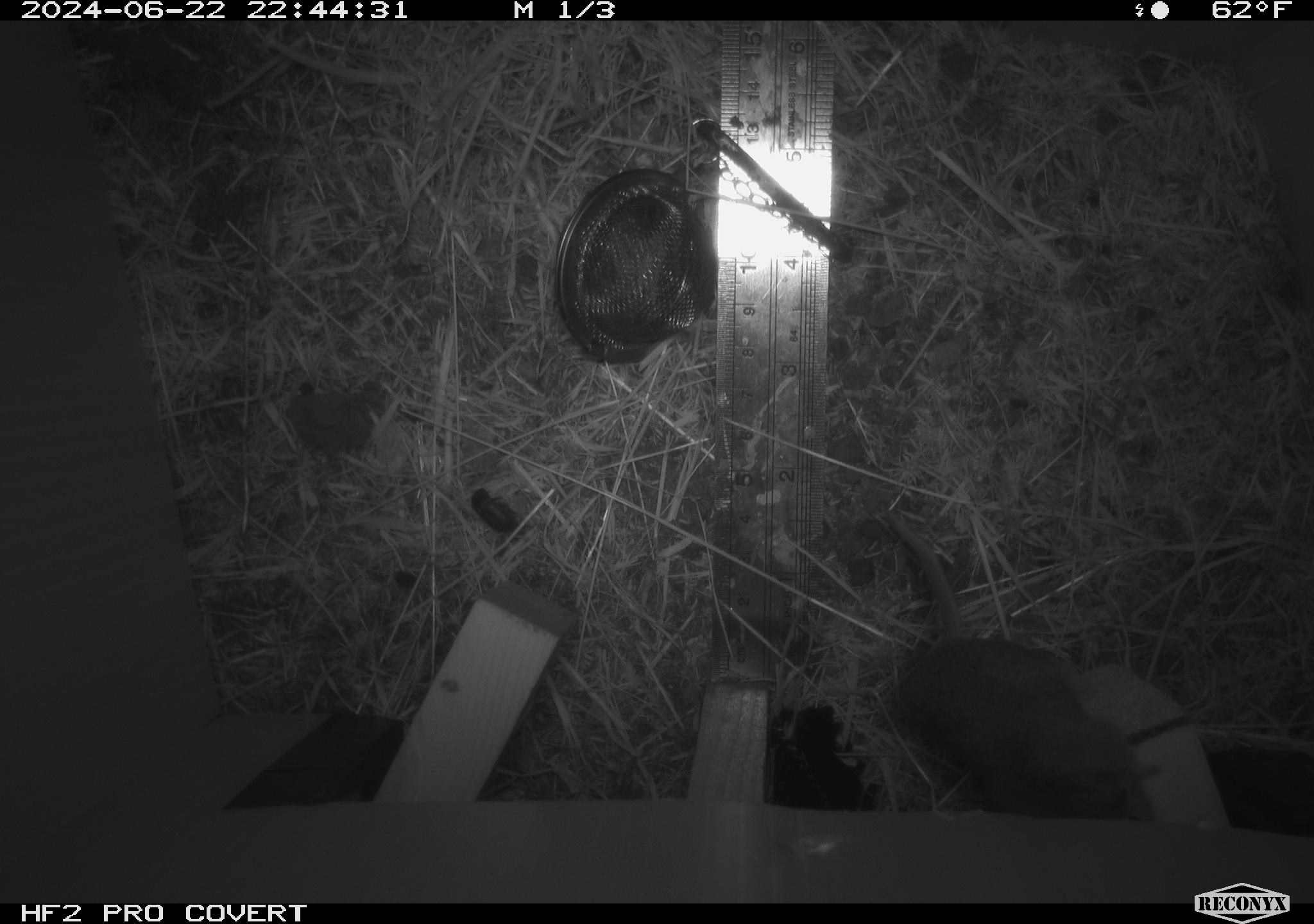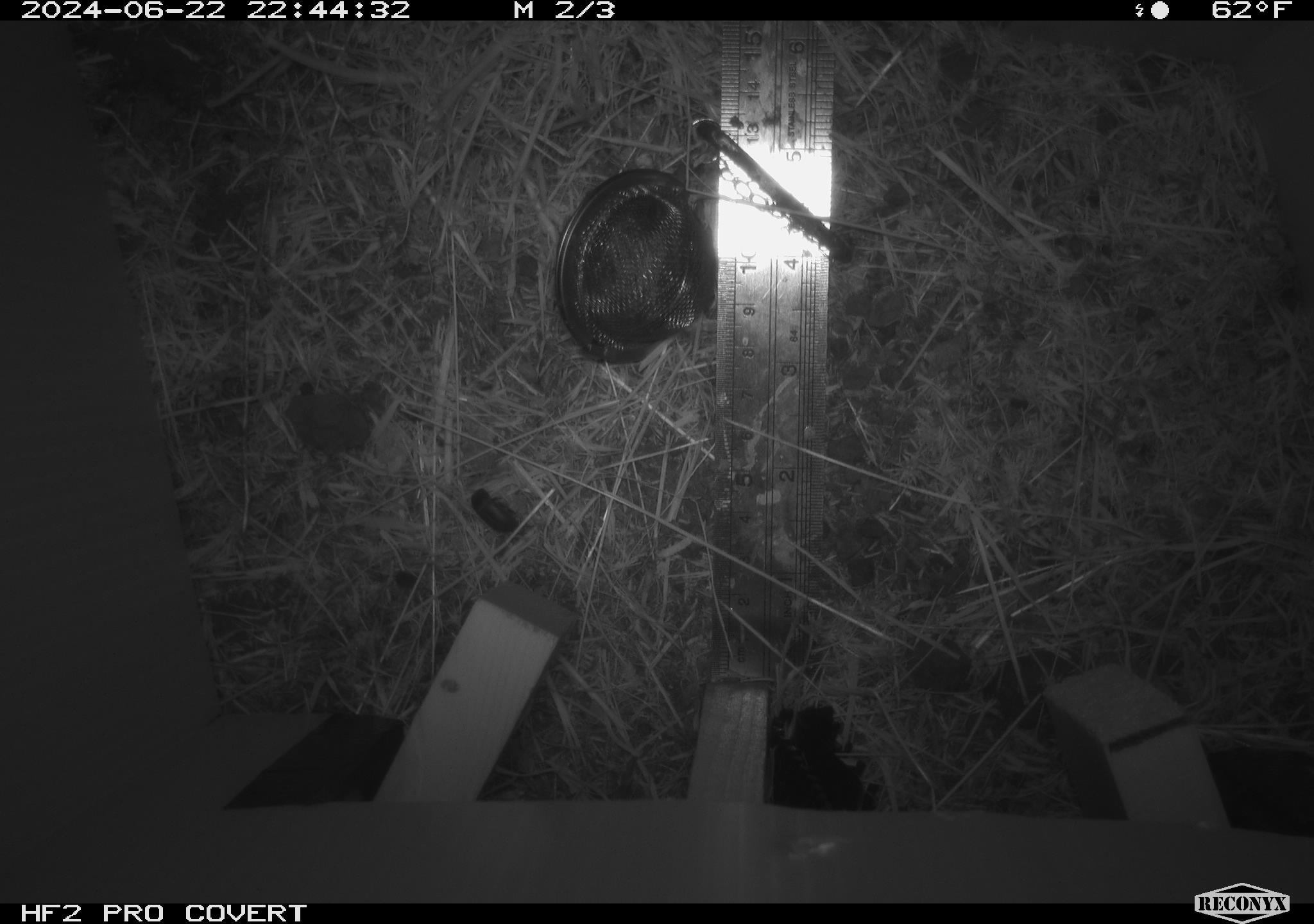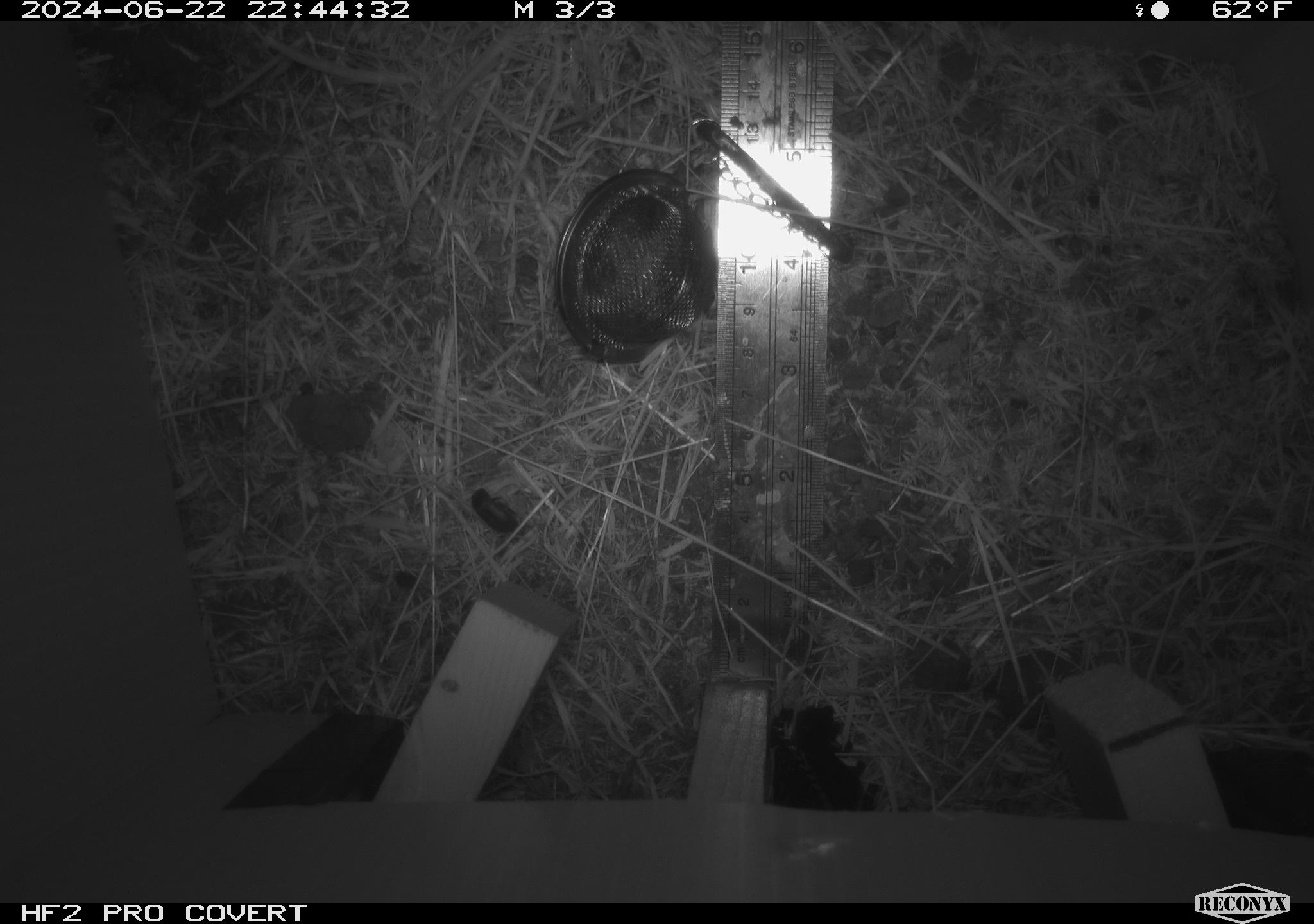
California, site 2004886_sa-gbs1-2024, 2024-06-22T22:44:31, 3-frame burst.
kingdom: Animalia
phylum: Chordata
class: Mammalia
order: Rodentia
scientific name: Rodentia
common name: mouse species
Mouse species (Rodentia).